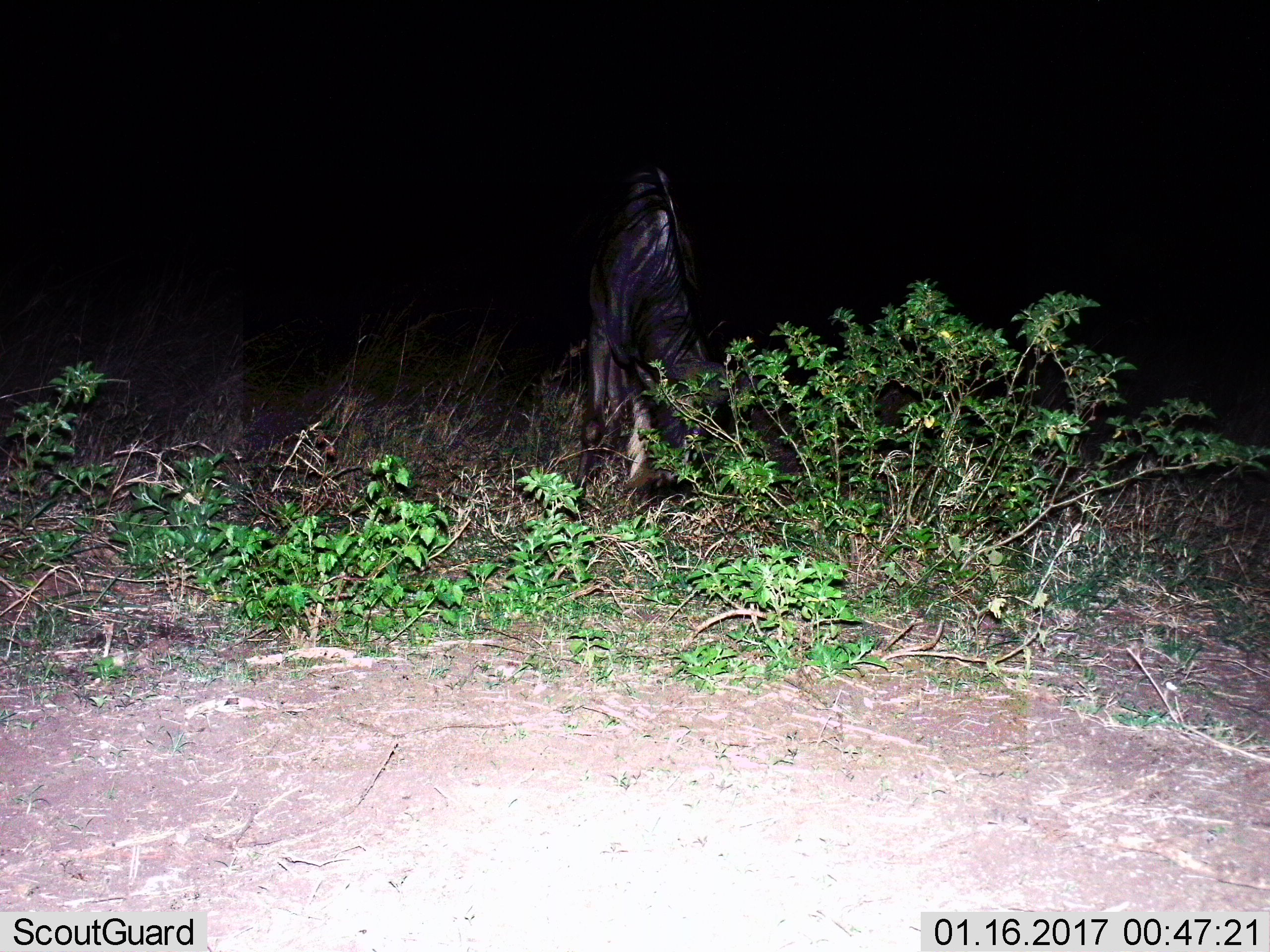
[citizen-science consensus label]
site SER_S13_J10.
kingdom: Animalia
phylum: Chordata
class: Mammalia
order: Artiodactyla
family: Bovidae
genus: Connochaetes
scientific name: Connochaetes taurinus taurinus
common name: blue wildebeest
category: wildebeestblue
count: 1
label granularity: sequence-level